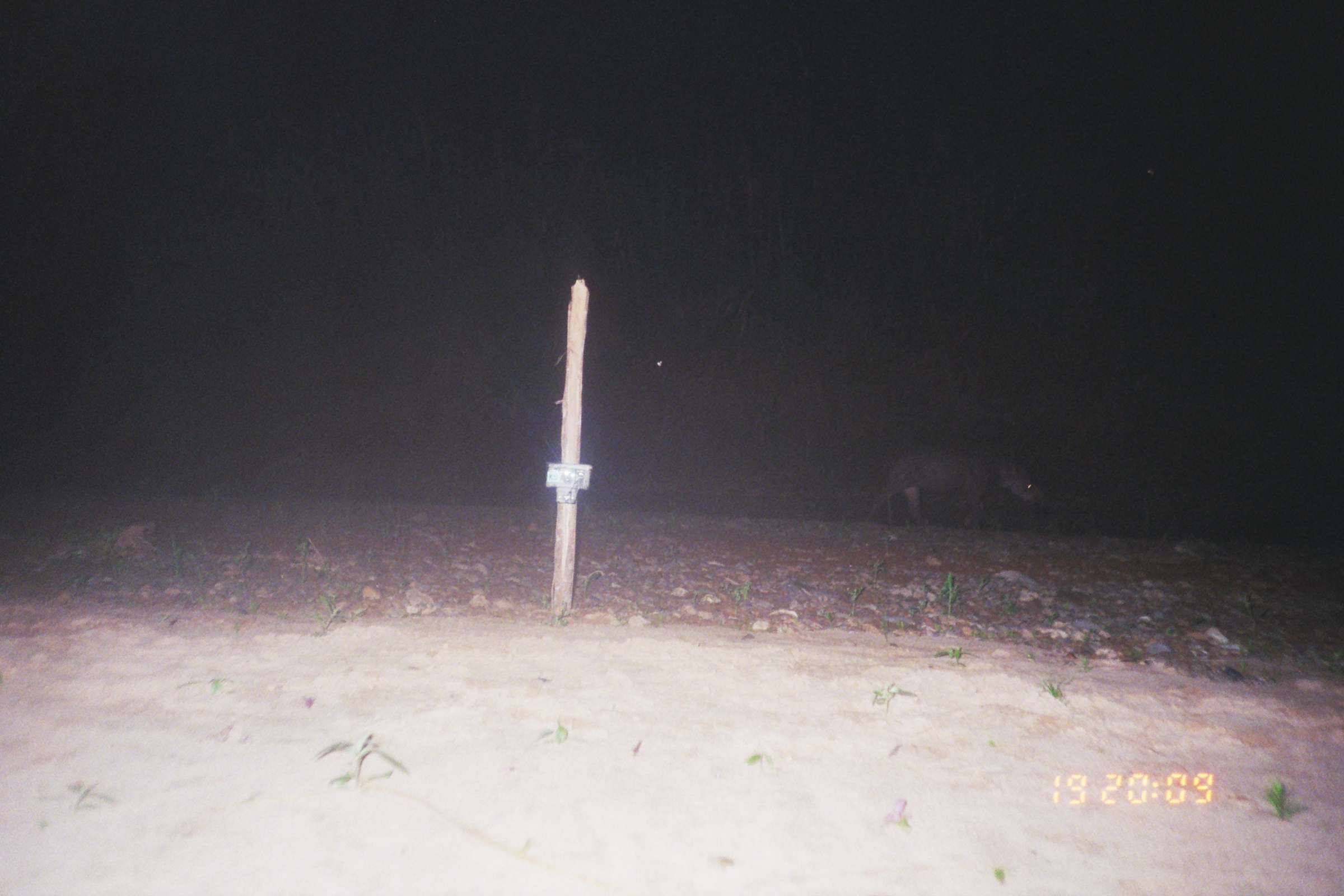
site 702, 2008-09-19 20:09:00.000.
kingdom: Animalia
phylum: Chordata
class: Mammalia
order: Perissodactyla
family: Tapiridae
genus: Tapirus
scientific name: Tapirus terrestris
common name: south american tapir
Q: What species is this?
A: Tapirus terrestris (south american tapir).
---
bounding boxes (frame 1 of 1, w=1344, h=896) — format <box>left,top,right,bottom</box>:
tapirus terrestris: <box>858,446,1042,527</box>